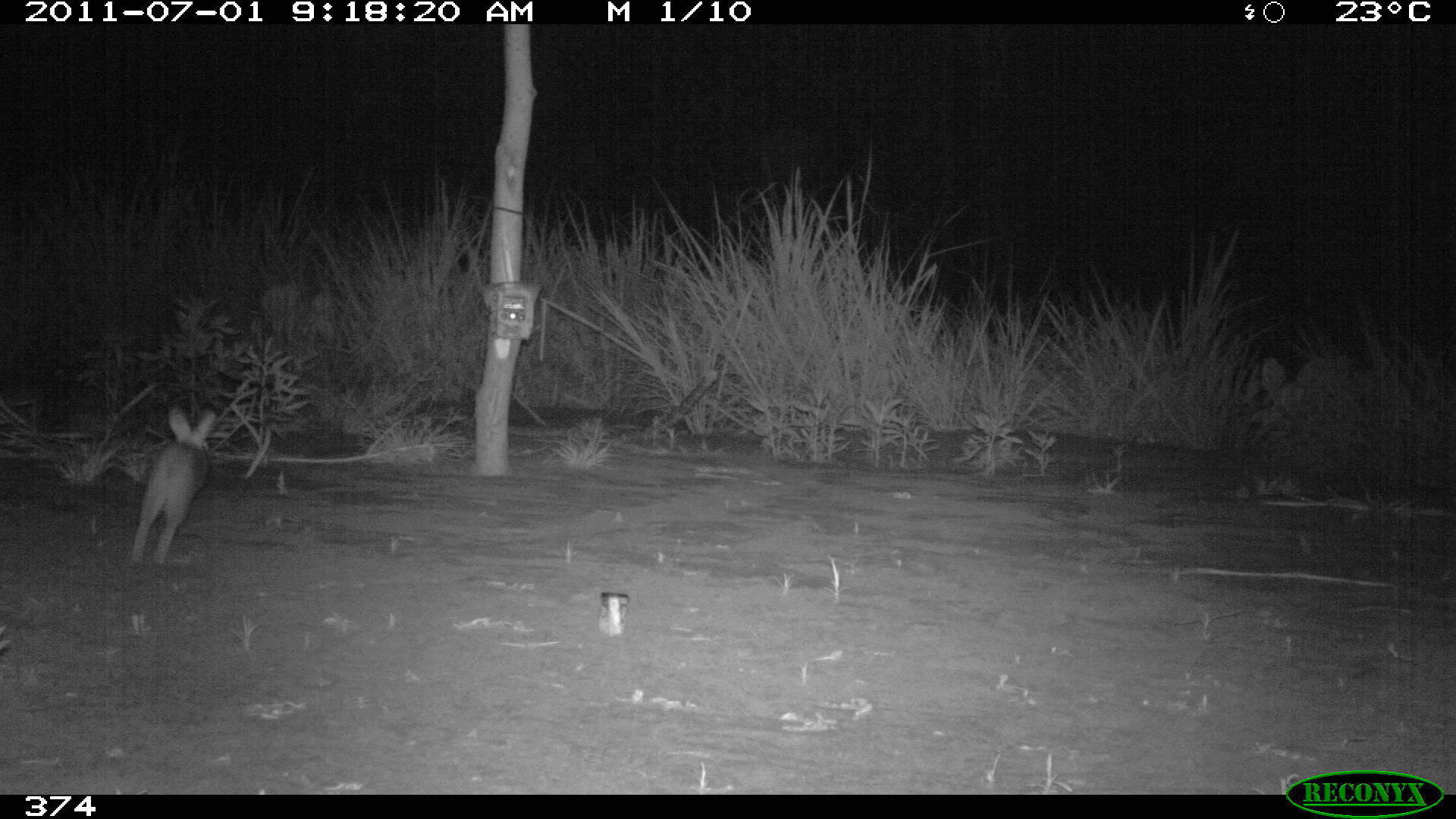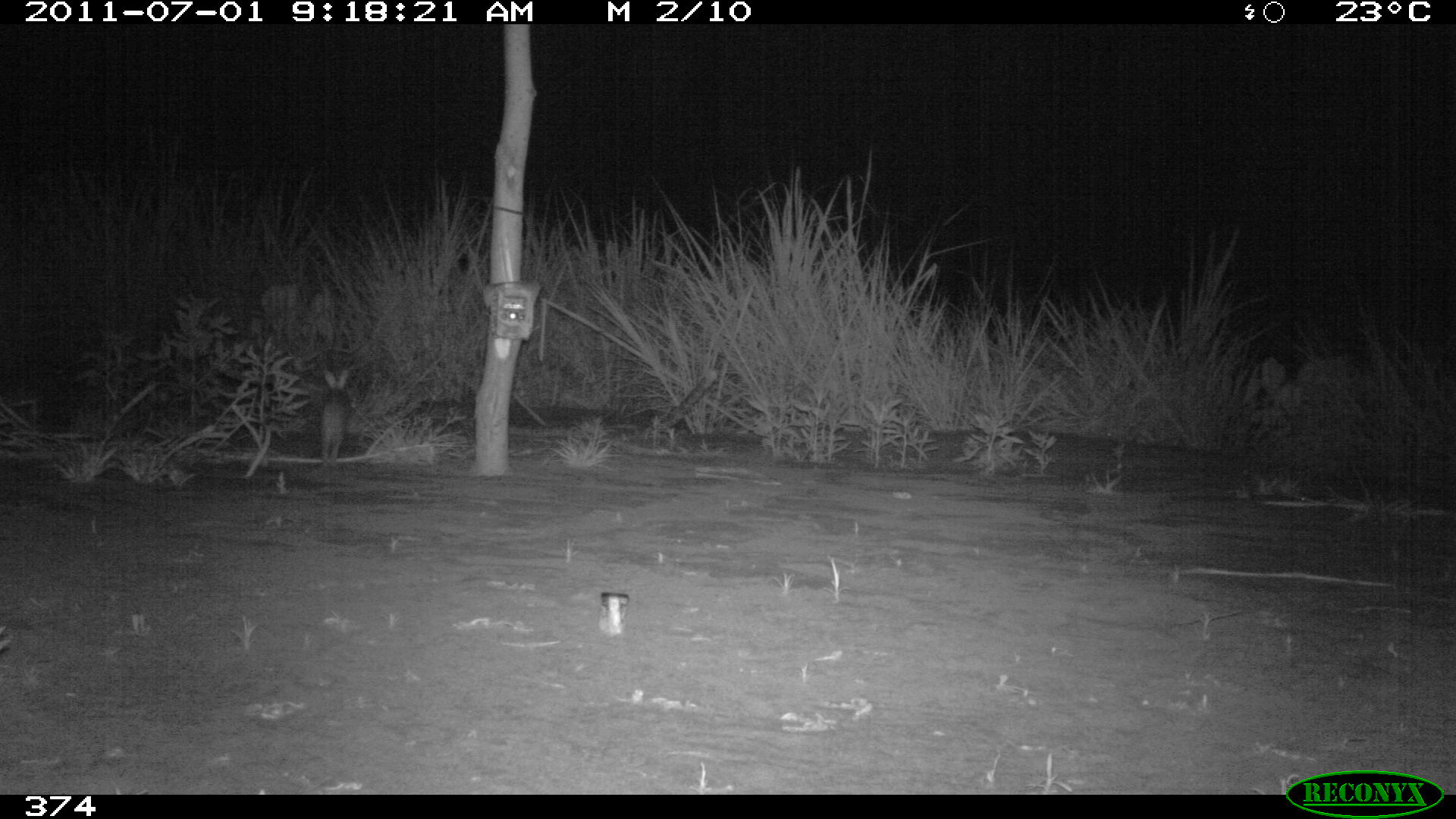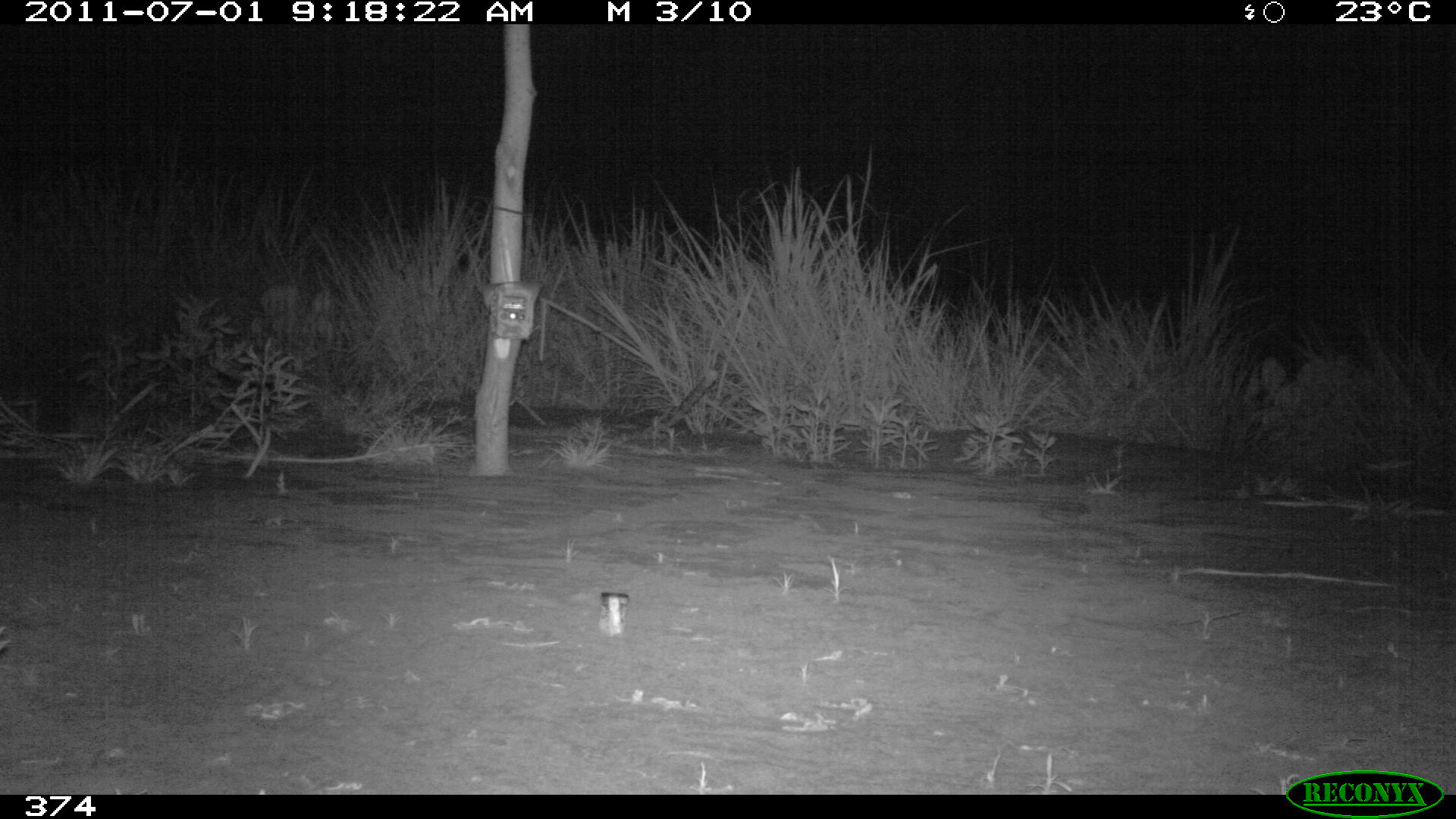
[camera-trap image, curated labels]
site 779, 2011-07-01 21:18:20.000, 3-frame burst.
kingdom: Animalia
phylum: Chordata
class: Mammalia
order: Lagomorpha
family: Leporidae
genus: Sylvilagus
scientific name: Sylvilagus brasiliensis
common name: tapeti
Sylvilagus brasiliensis (tapeti).